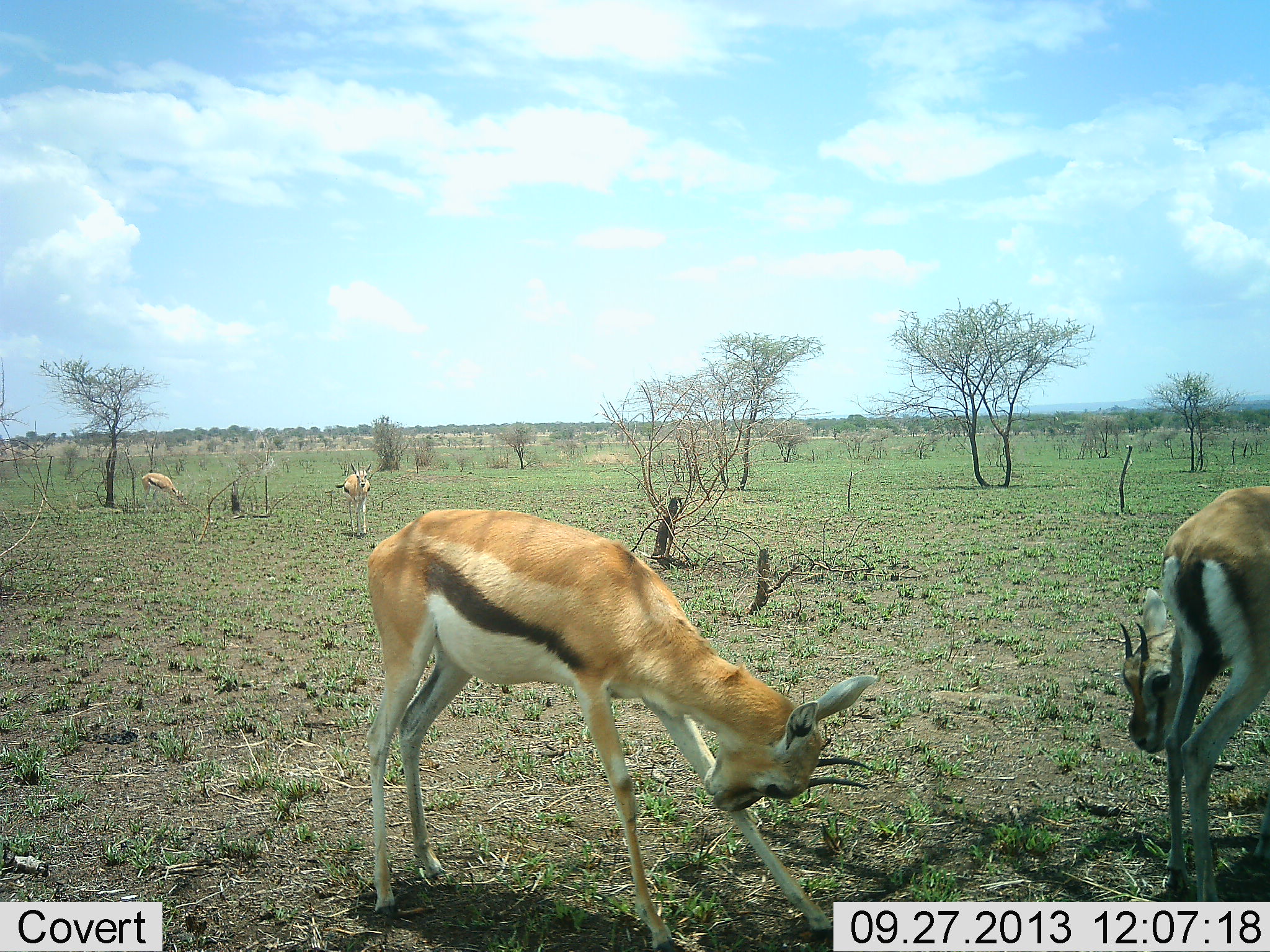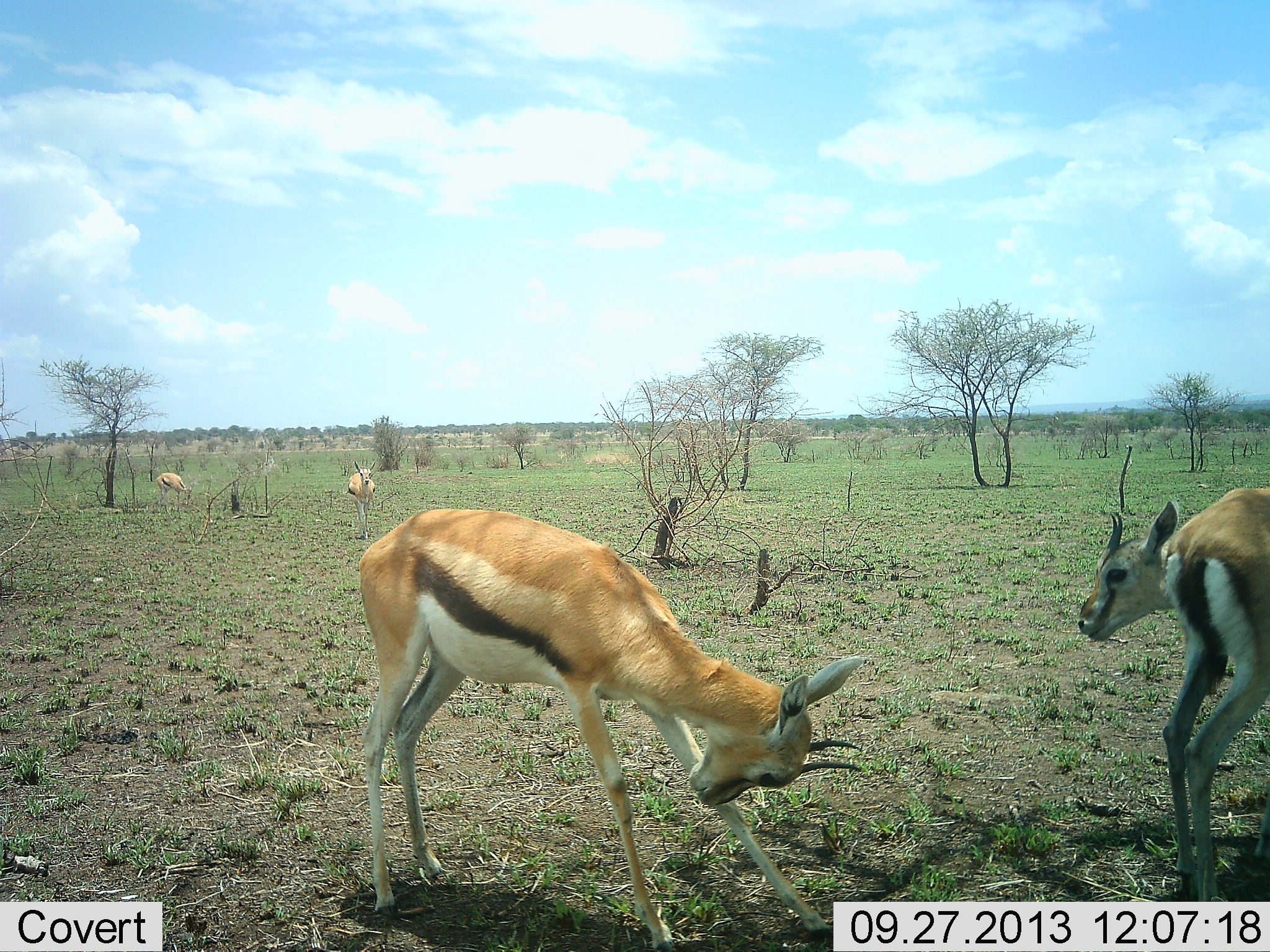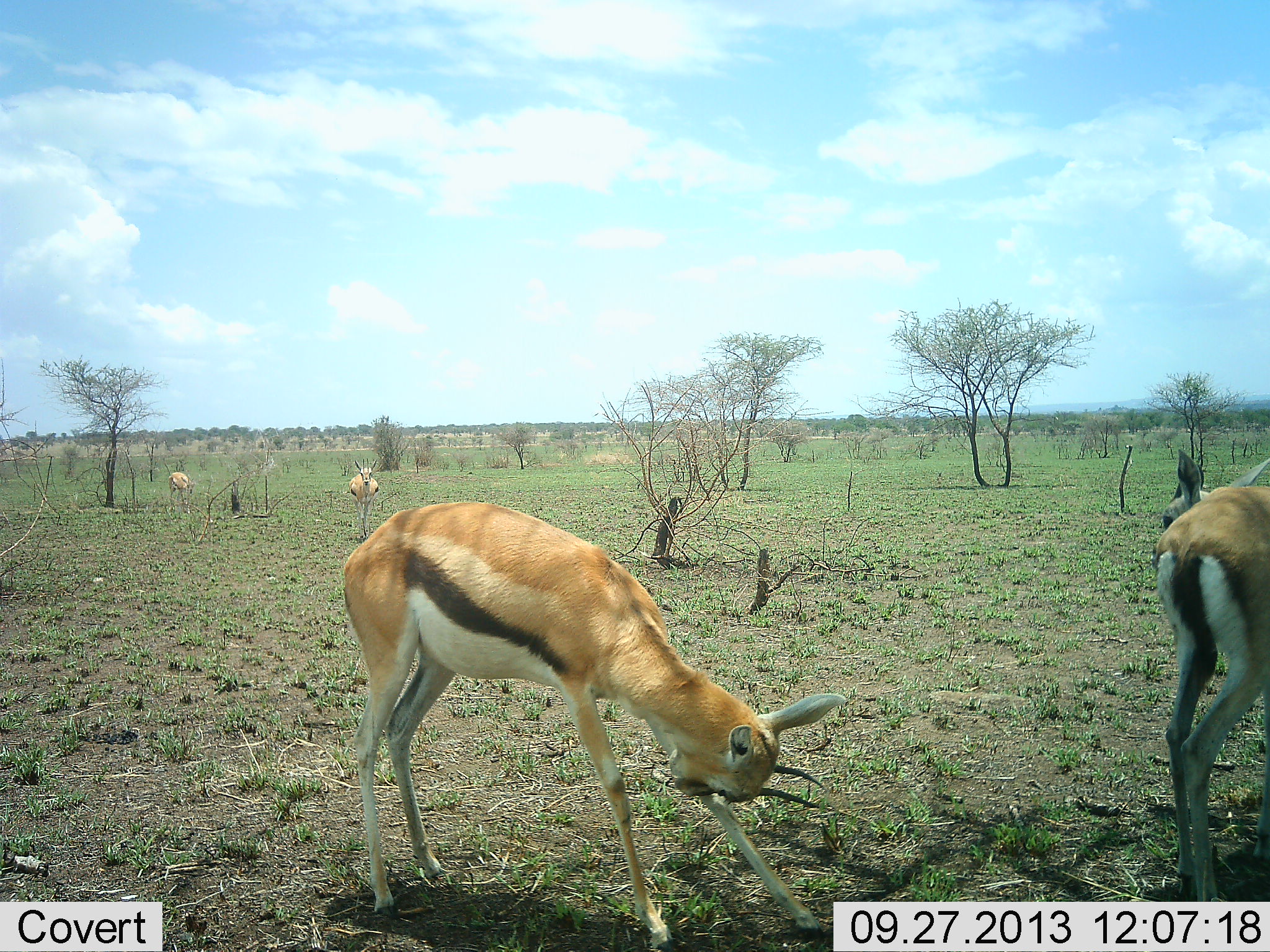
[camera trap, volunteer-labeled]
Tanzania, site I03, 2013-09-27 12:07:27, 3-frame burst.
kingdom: Animalia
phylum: Chordata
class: Mammalia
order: Artiodactyla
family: Bovidae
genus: Eudorcas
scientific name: Eudorcas thomsonii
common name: thomson's gazelle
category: gazellethomsons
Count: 5.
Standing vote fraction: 73%.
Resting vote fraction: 4%.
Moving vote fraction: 38%.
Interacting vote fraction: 23%.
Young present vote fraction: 4%.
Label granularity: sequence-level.